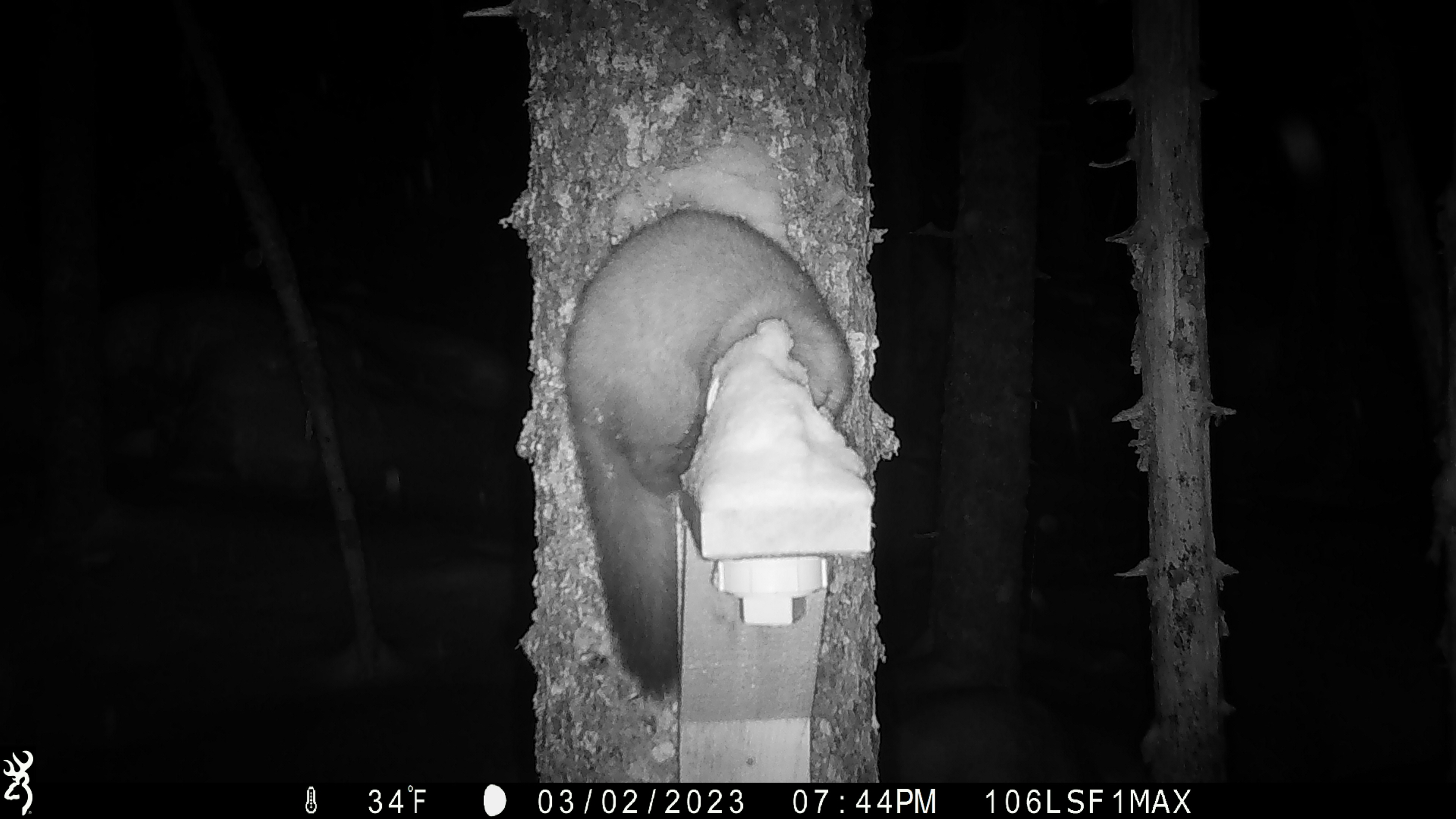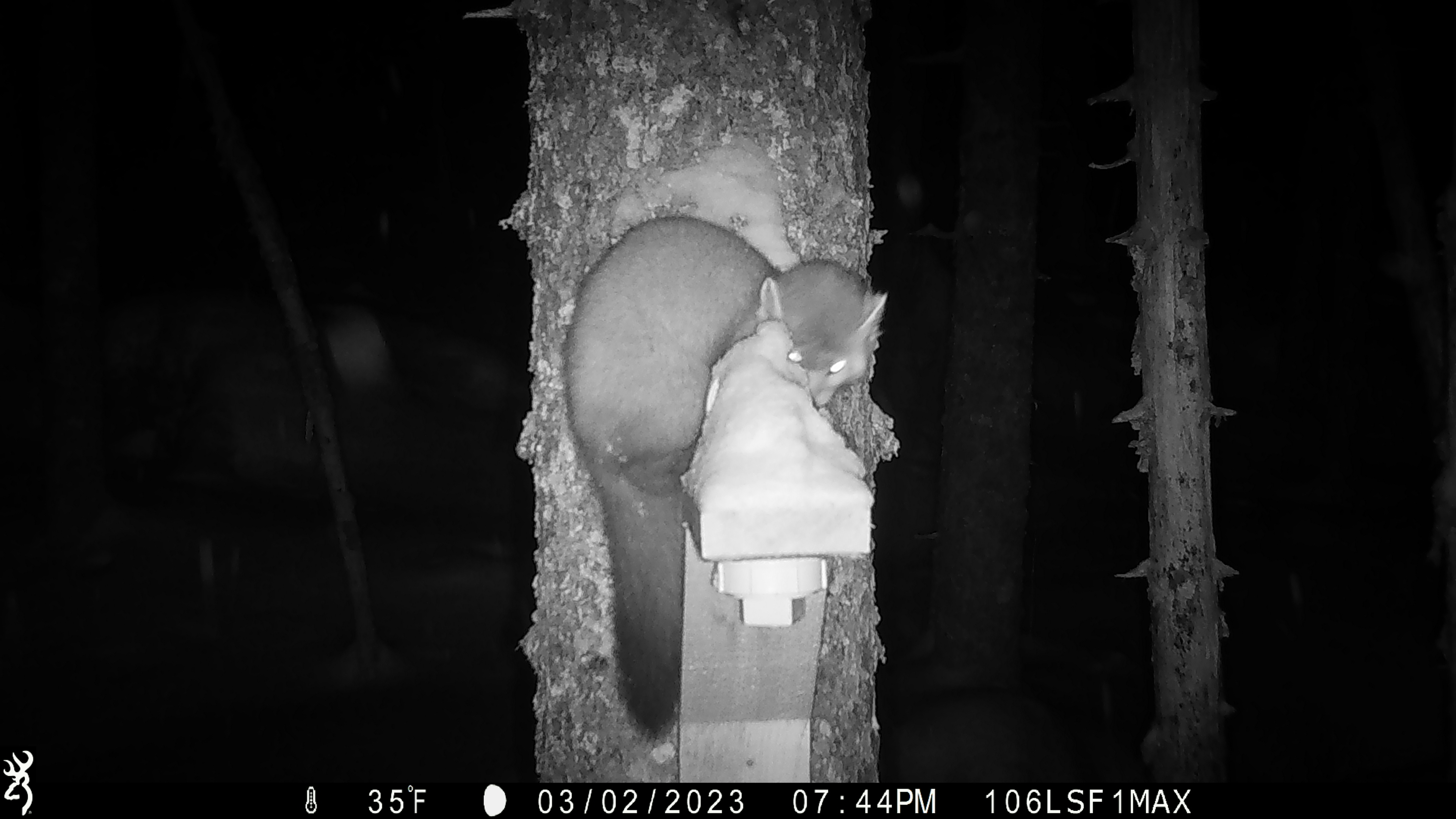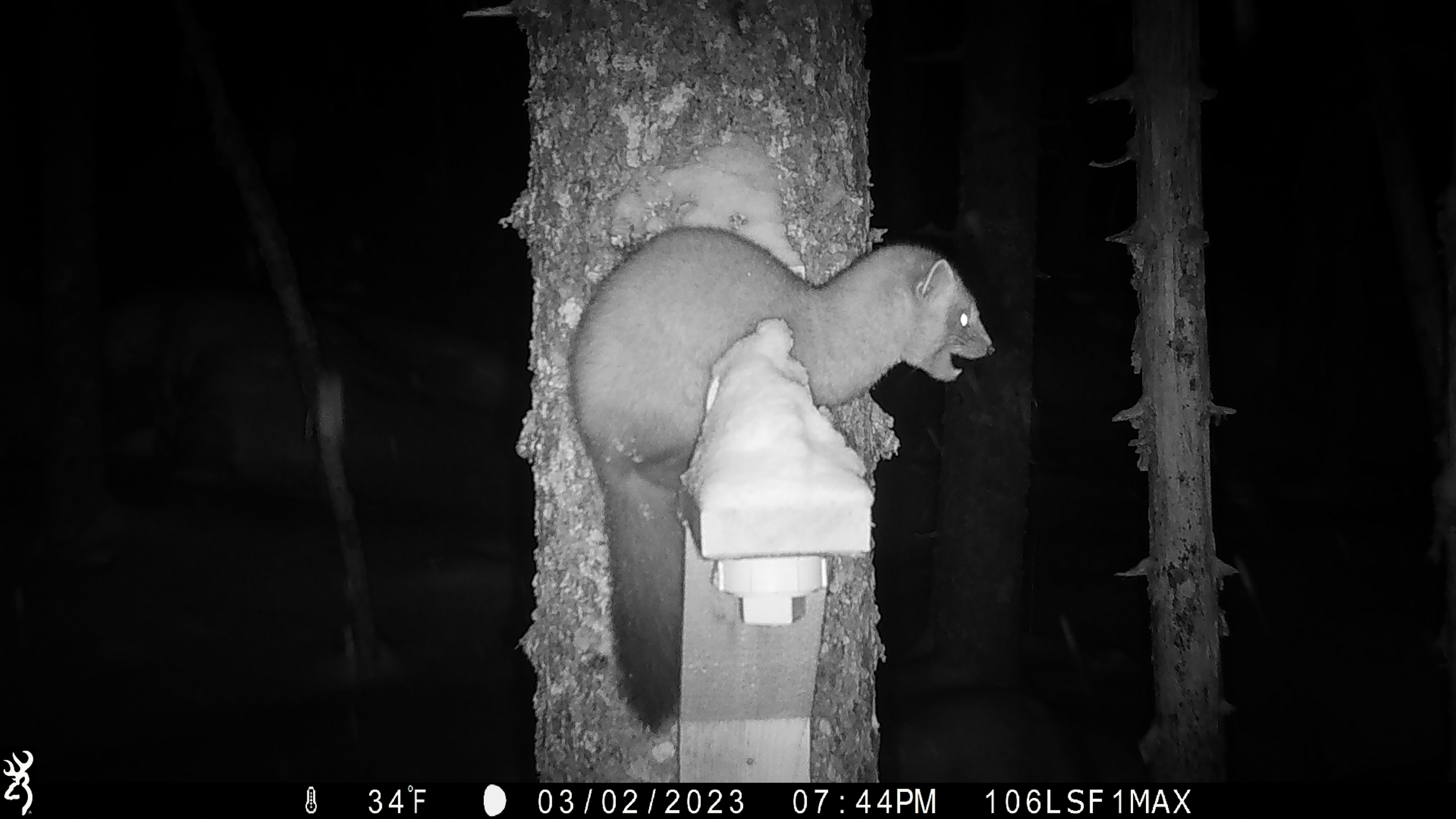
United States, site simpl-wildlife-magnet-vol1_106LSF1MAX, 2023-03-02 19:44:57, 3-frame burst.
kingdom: Animalia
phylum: Chordata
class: Mammalia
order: Carnivora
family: Mustelidae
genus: Martes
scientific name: Martes americana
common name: american marten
American marten (Martes americana).